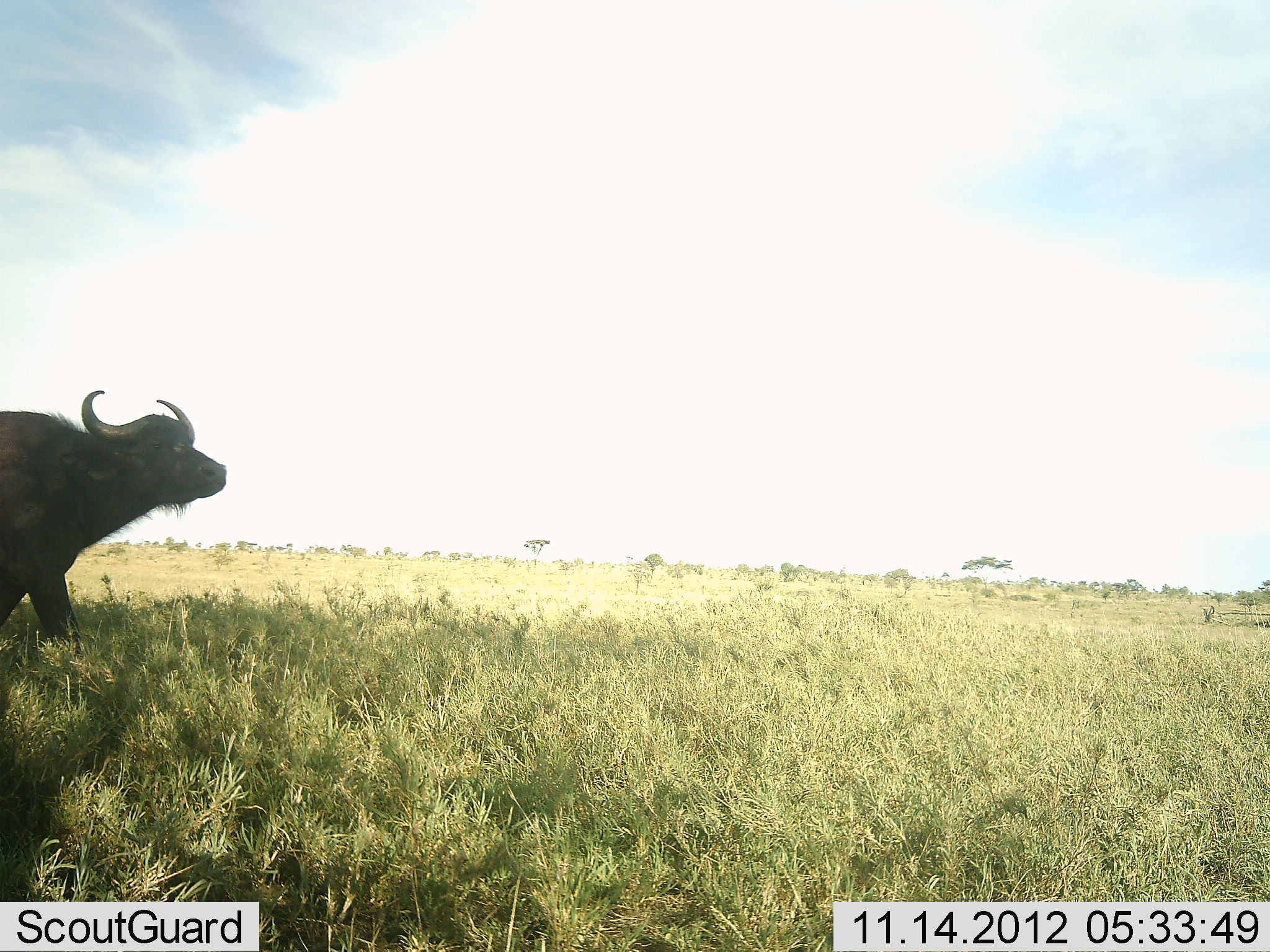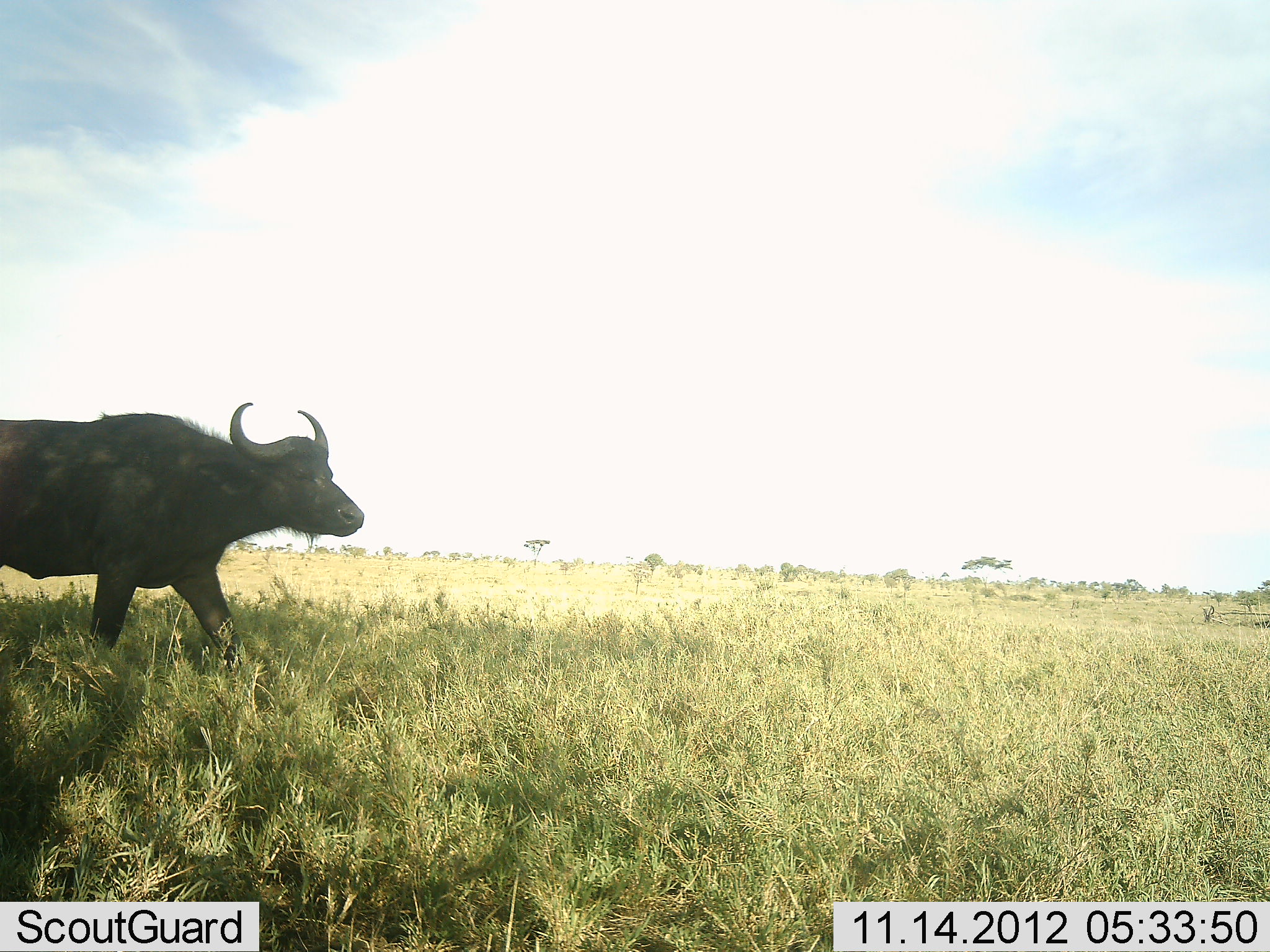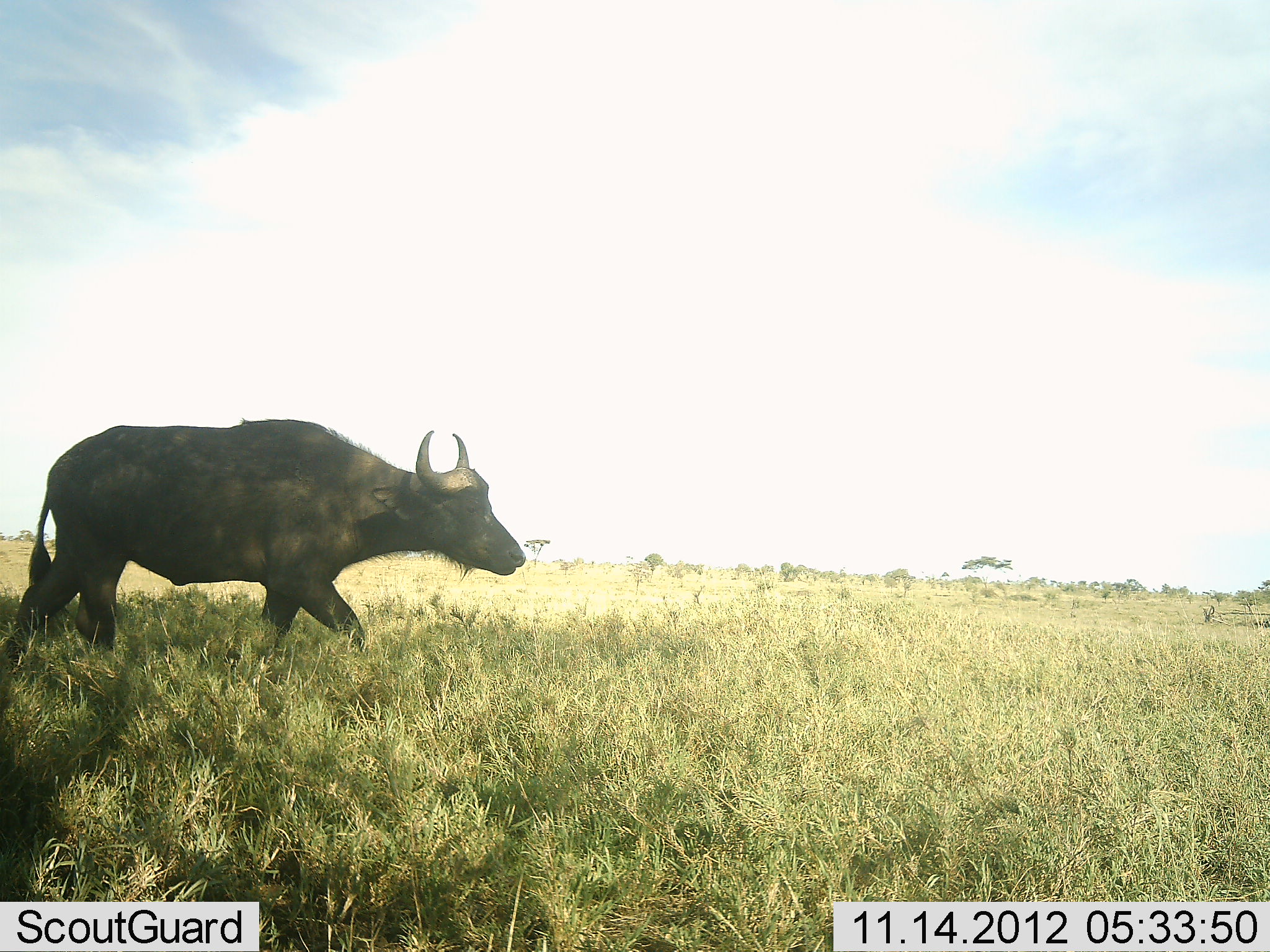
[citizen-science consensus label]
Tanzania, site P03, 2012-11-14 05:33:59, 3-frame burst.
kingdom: Animalia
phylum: Chordata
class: Mammalia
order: Artiodactyla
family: Bovidae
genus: Syncerus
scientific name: Syncerus caffer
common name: cape buffalo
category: buffalo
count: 1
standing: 0%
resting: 0%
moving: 100%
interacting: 0%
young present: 0%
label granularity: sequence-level